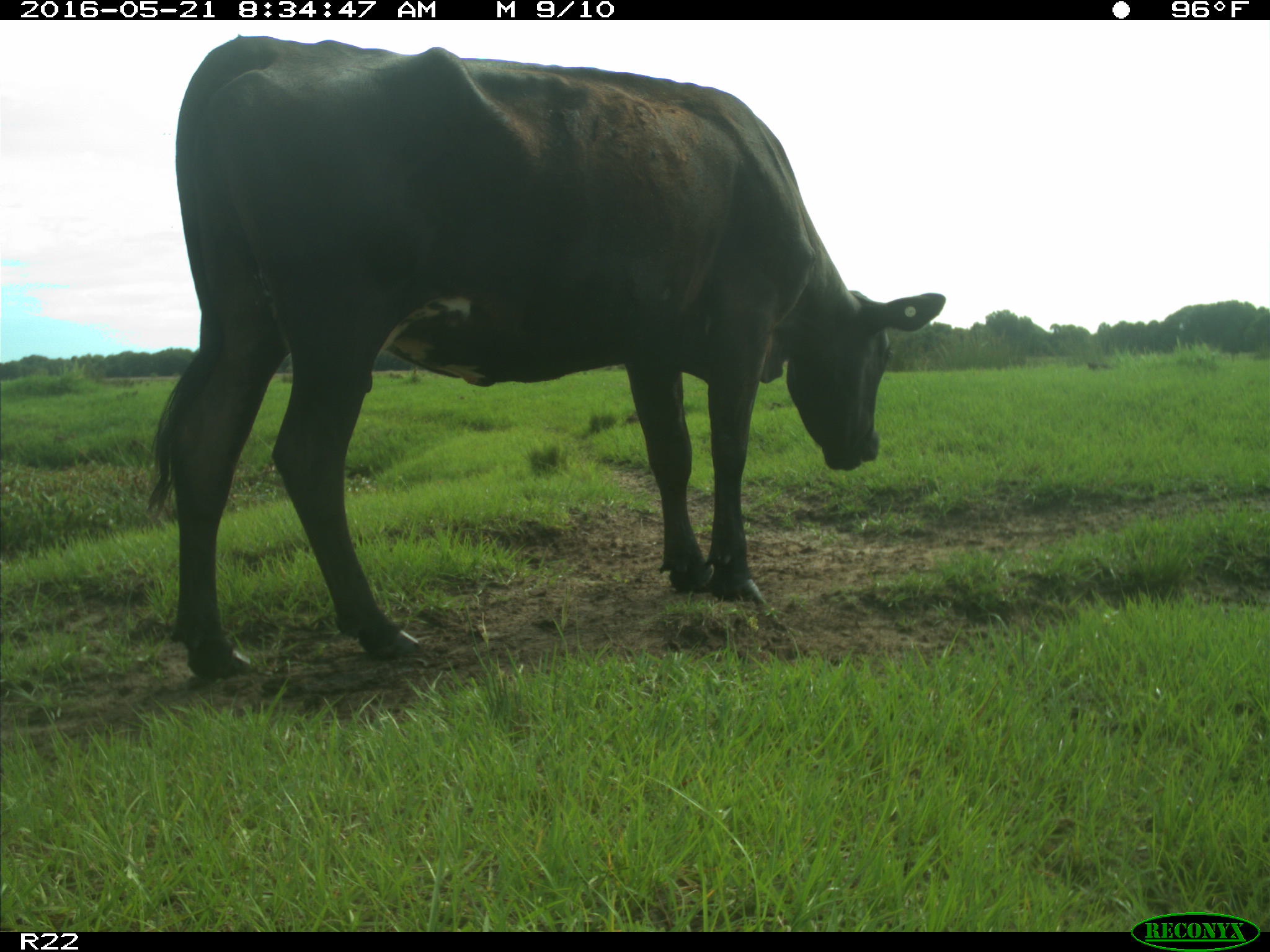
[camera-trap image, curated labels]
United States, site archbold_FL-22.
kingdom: Animalia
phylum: Chordata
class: Mammalia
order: Artiodactyla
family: Bovidae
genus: Bos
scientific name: Bos taurus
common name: domestic cow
Bos taurus (domestic cow).